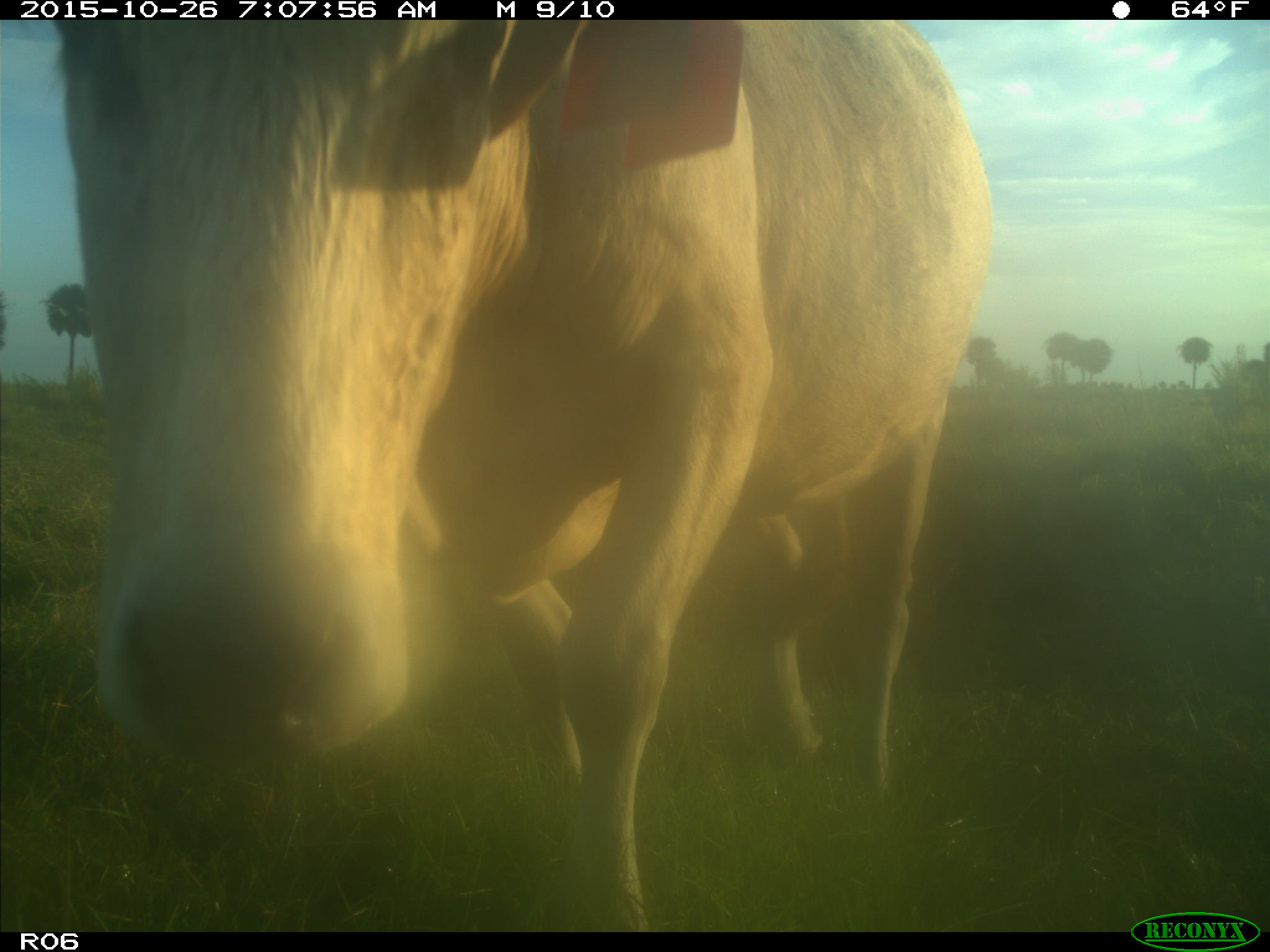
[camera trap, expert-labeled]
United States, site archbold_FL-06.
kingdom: Animalia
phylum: Chordata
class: Mammalia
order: Artiodactyla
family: Bovidae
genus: Bos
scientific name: Bos taurus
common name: domestic cow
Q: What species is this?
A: Bos taurus (domestic cow).